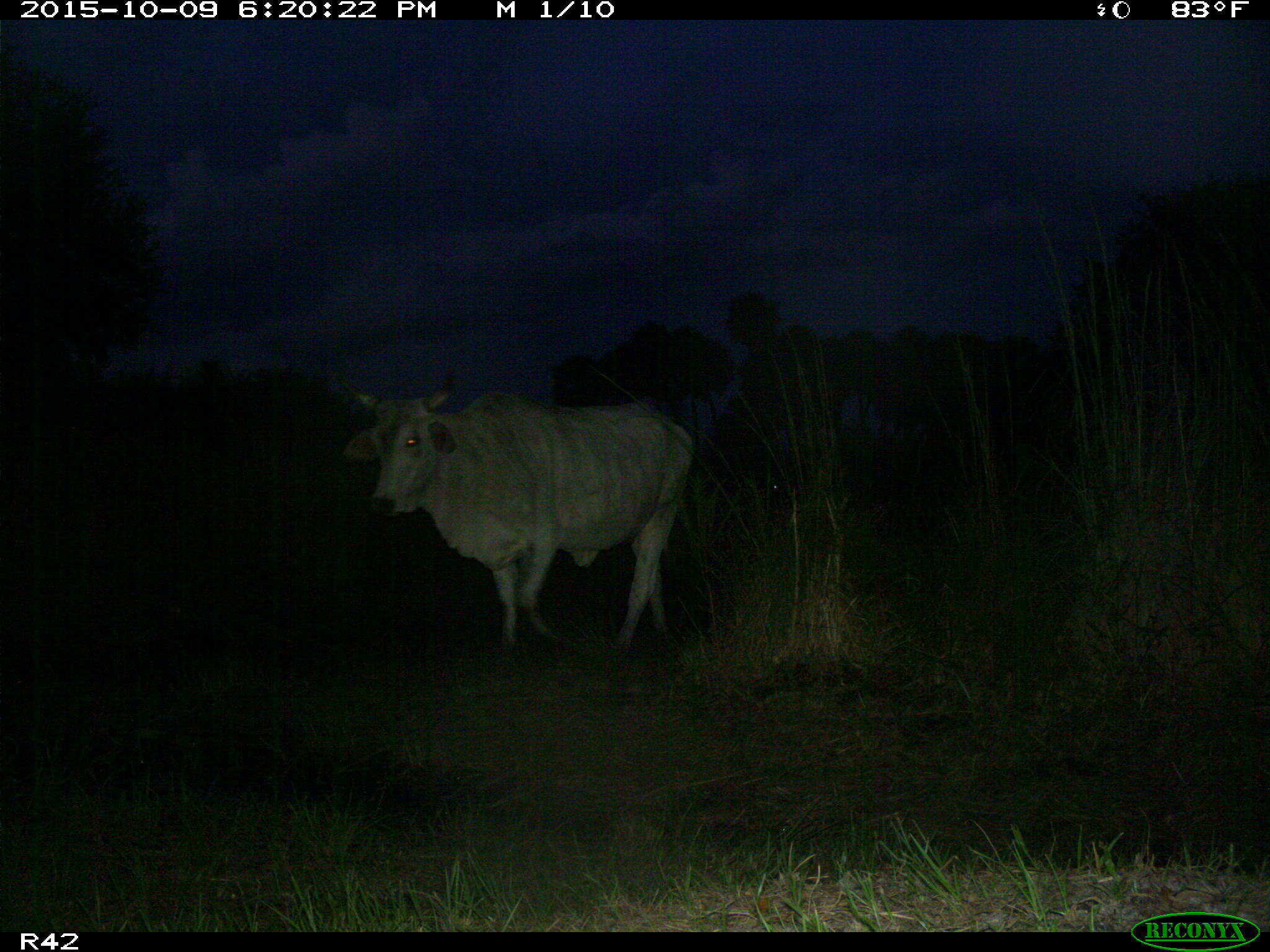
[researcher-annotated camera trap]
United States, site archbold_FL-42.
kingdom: Animalia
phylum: Chordata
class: Mammalia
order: Artiodactyla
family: Bovidae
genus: Bos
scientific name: Bos taurus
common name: domestic cow